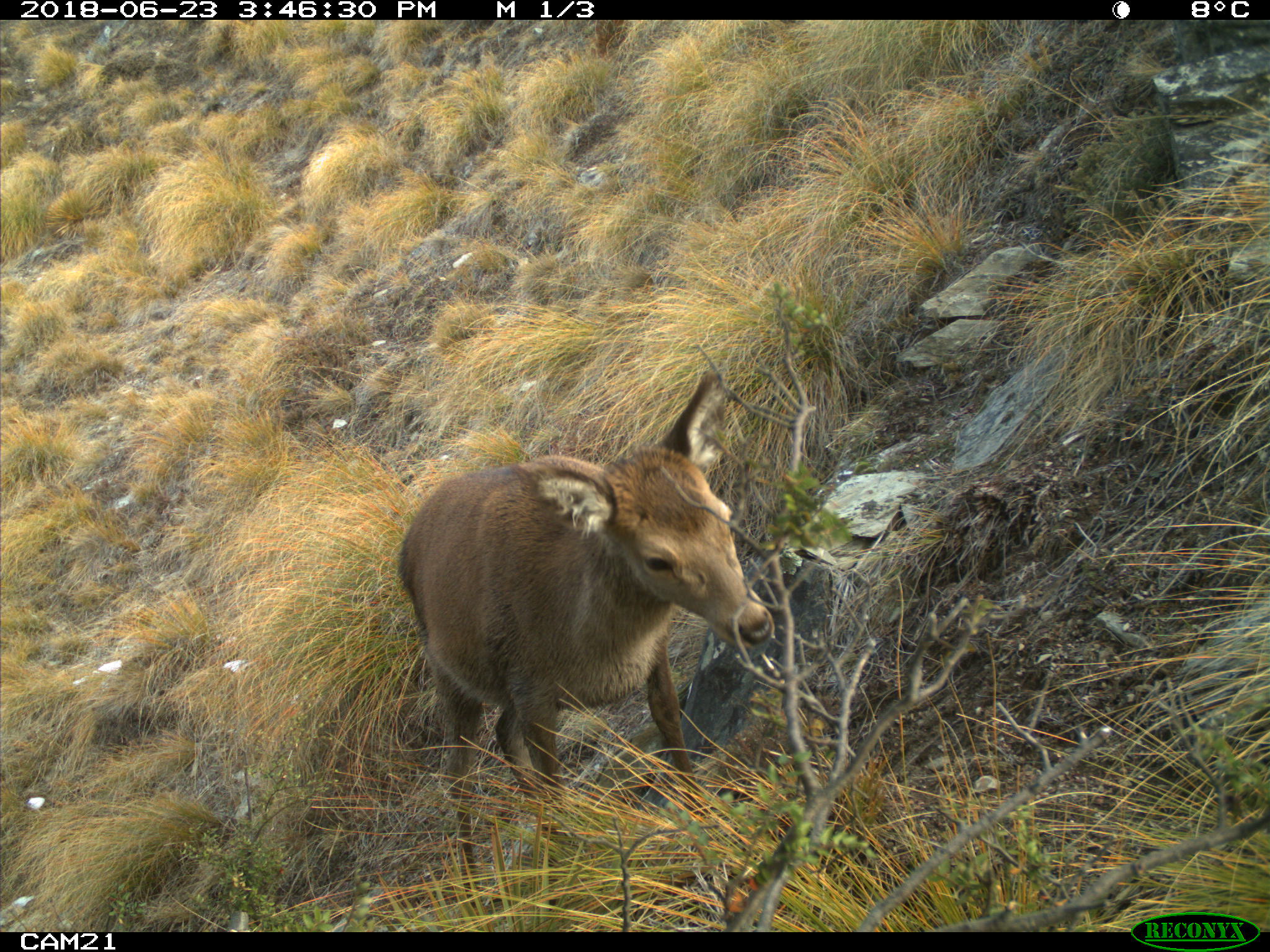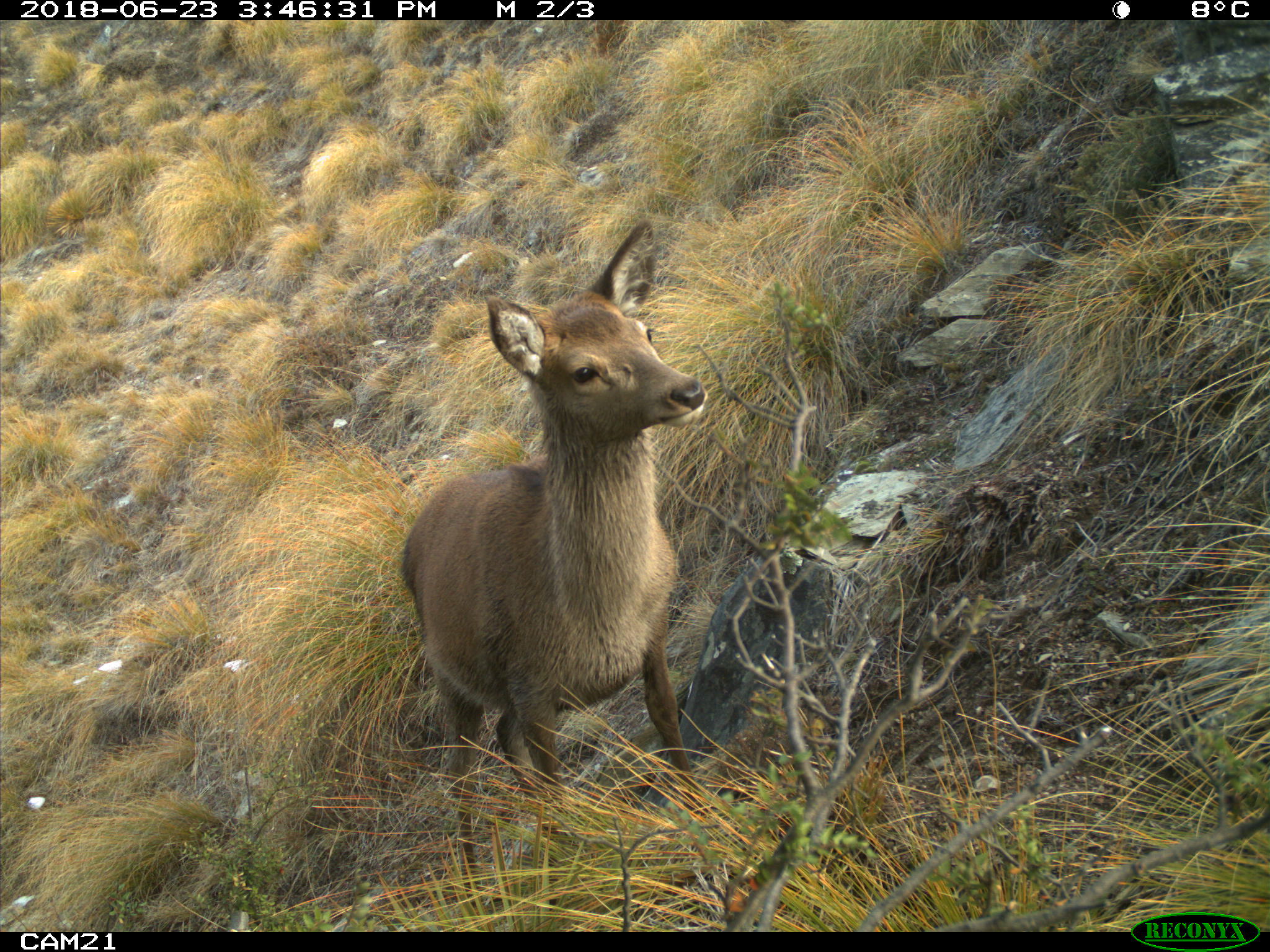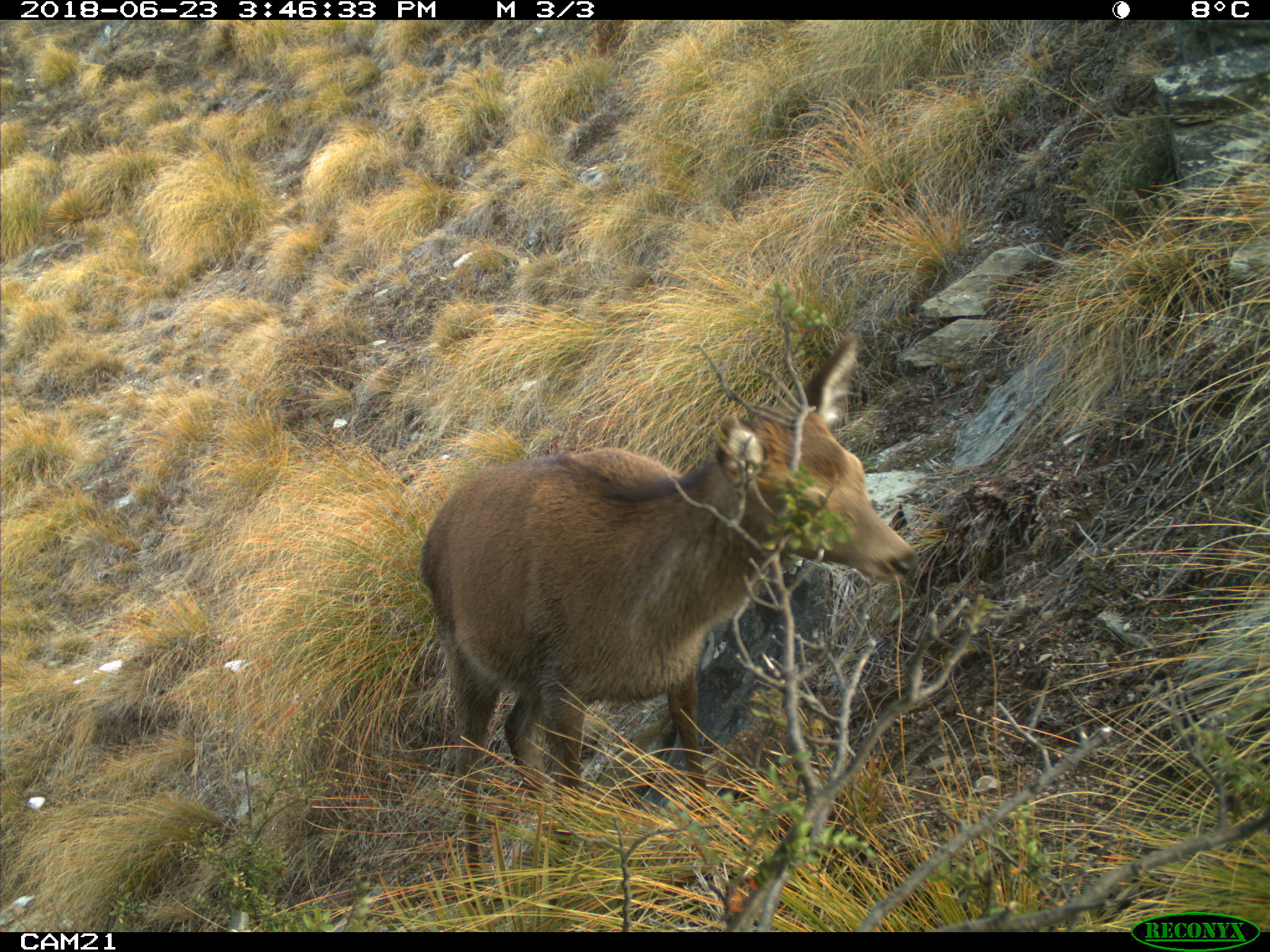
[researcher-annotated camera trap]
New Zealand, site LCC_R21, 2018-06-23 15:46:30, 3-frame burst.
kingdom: Animalia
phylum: Chordata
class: Mammalia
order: Artiodactyla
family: Cervidae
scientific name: Cervidae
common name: deer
Deer (Cervidae).